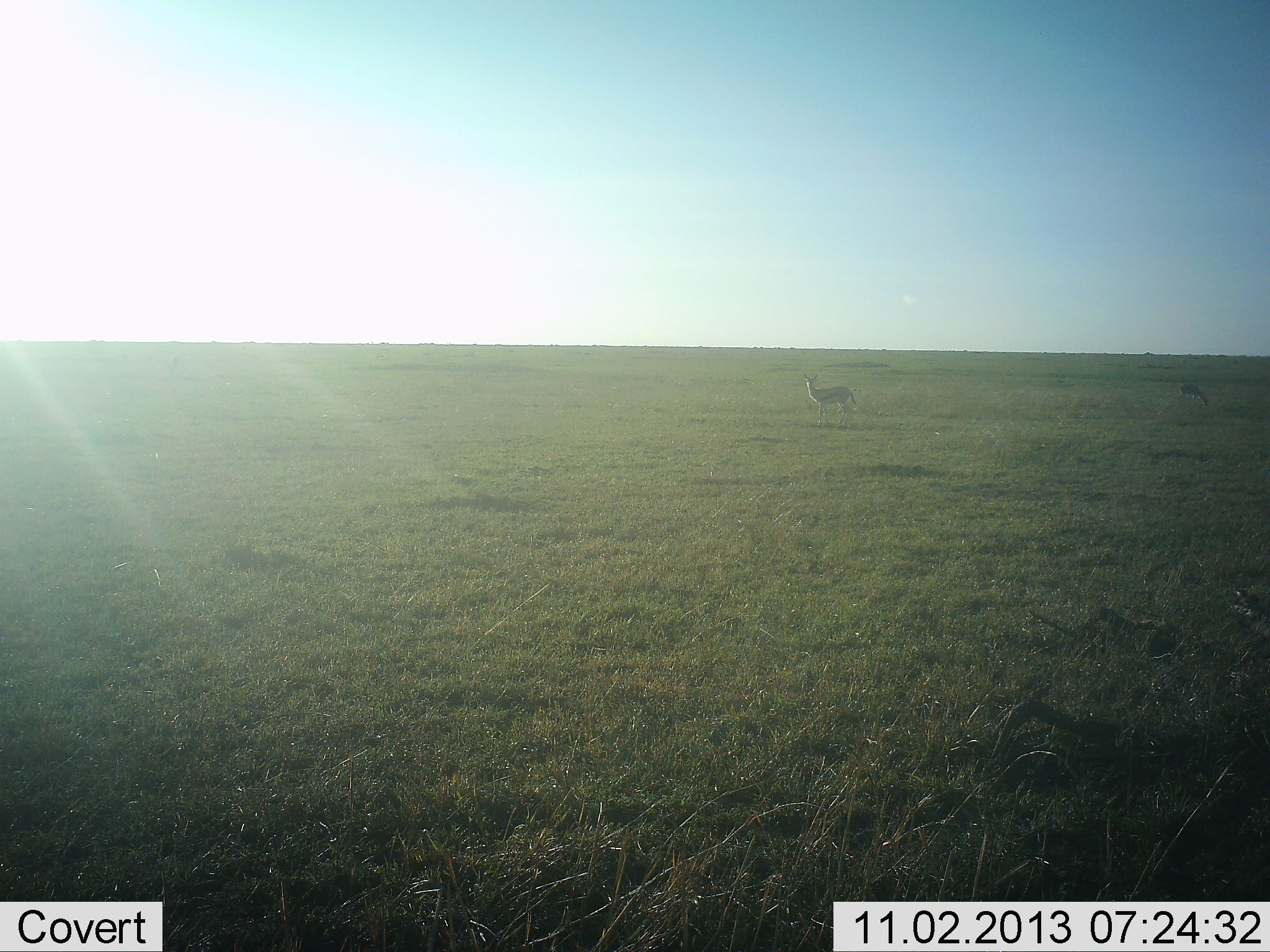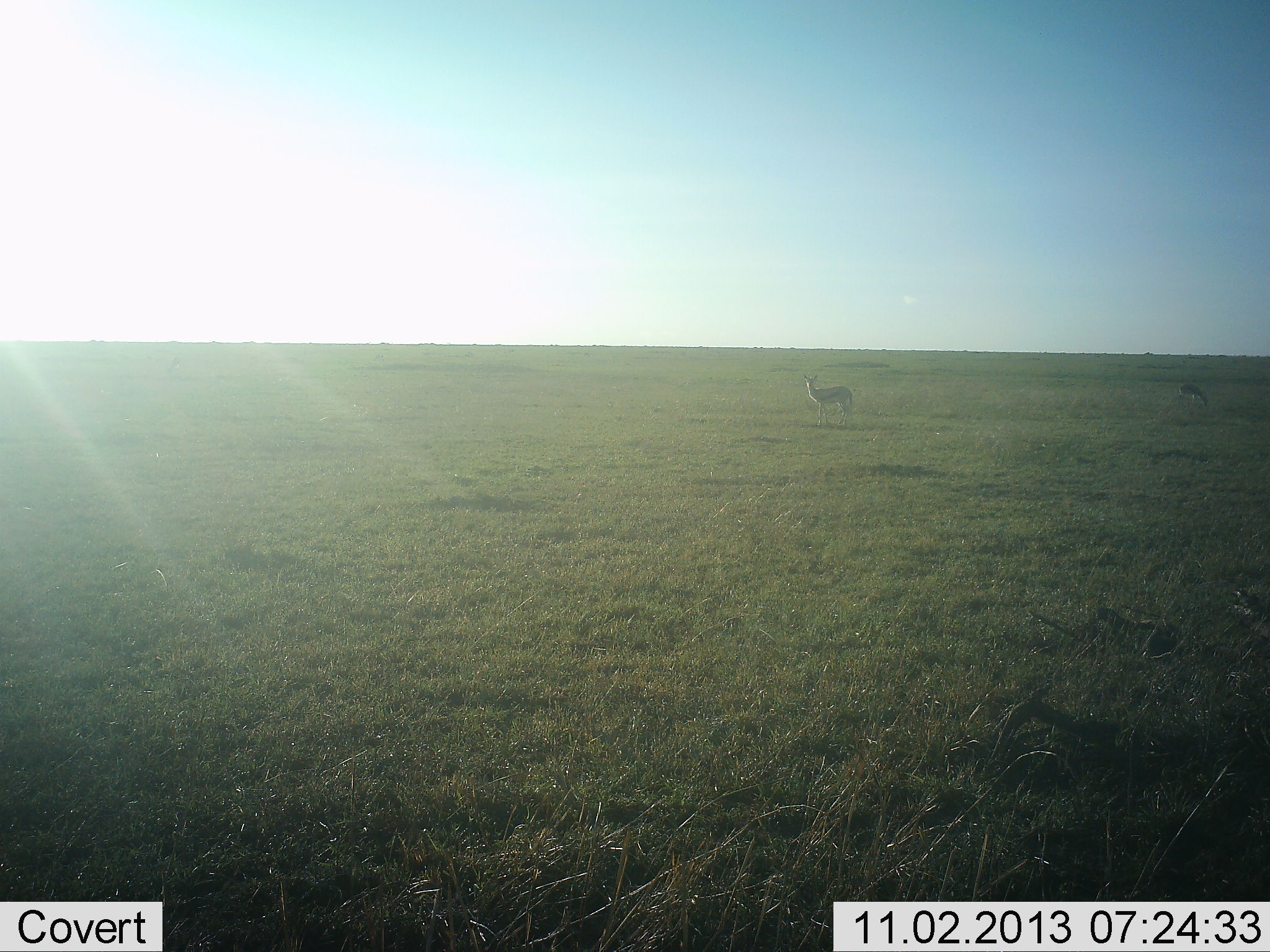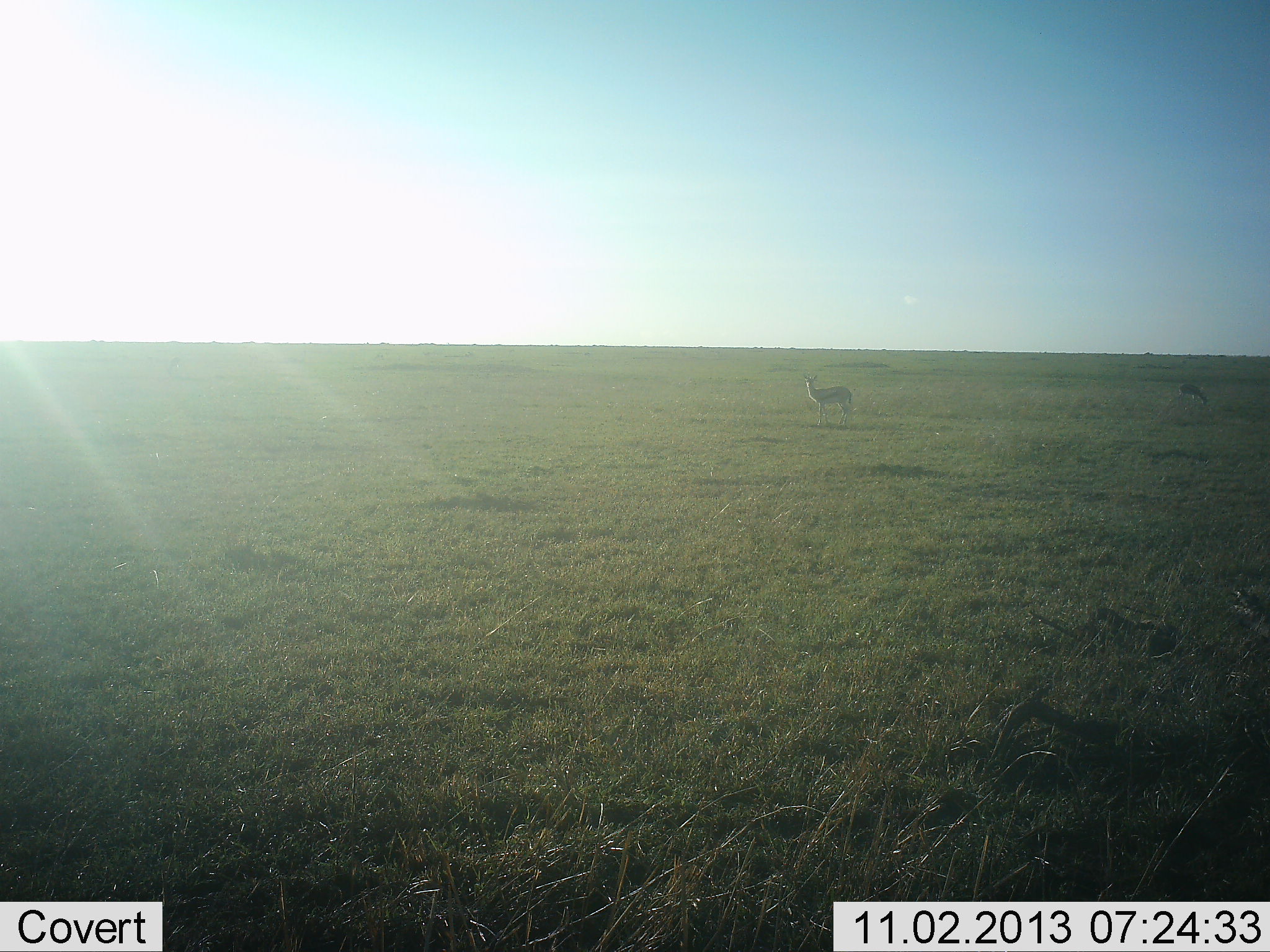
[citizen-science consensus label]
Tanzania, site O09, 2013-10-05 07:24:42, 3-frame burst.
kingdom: Animalia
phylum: Chordata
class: Mammalia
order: Artiodactyla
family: Bovidae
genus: Eudorcas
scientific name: Eudorcas thomsonii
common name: thomson's gazelle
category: gazellethomsons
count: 2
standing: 100%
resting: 0%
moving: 0%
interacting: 0%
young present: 0%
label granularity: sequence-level